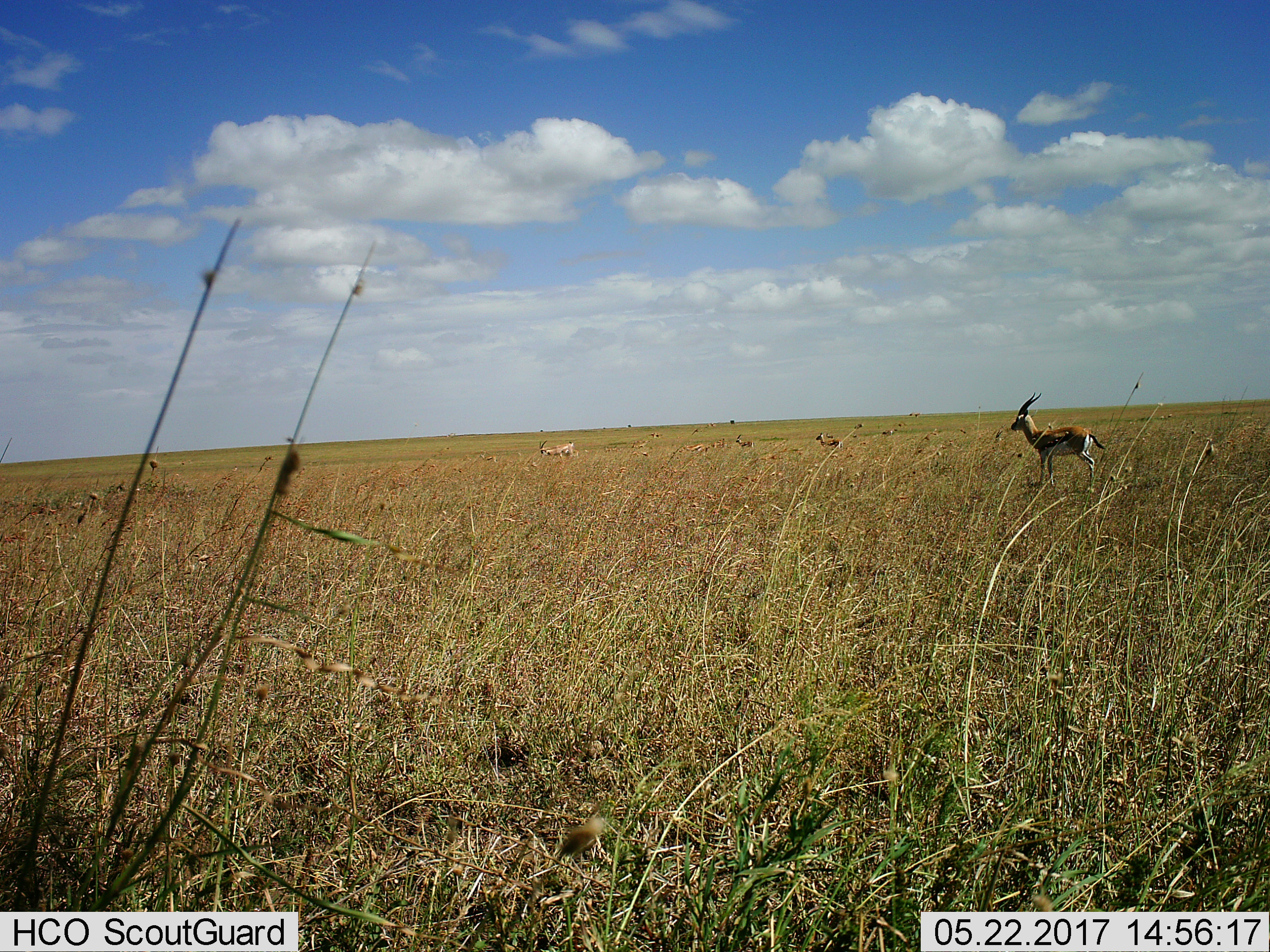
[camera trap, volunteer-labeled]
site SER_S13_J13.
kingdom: Animalia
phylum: Chordata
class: Mammalia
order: Artiodactyla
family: Bovidae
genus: Eudorcas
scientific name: Eudorcas thomsonii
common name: thomson's gazelle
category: gazellethomsons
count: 11-50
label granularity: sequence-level